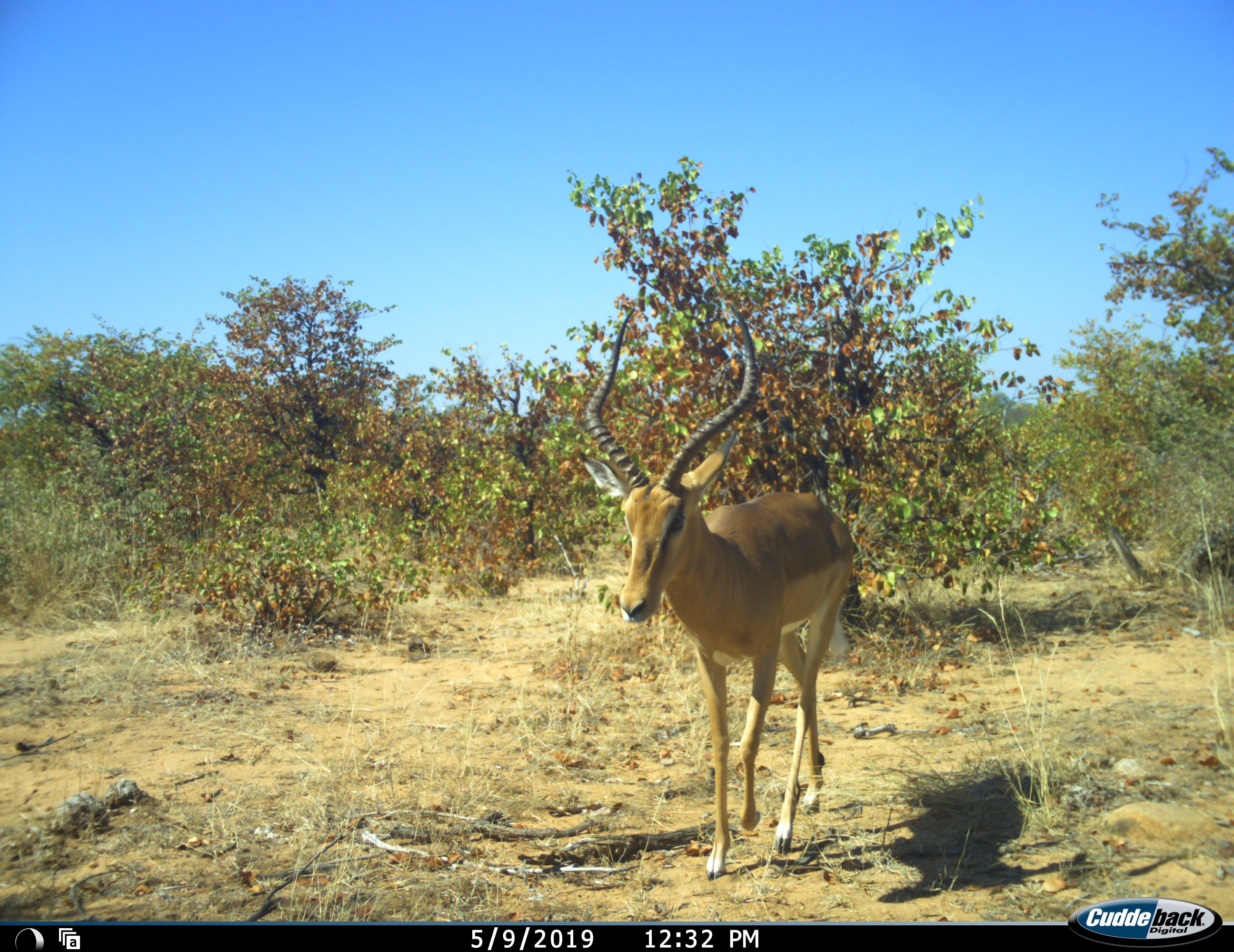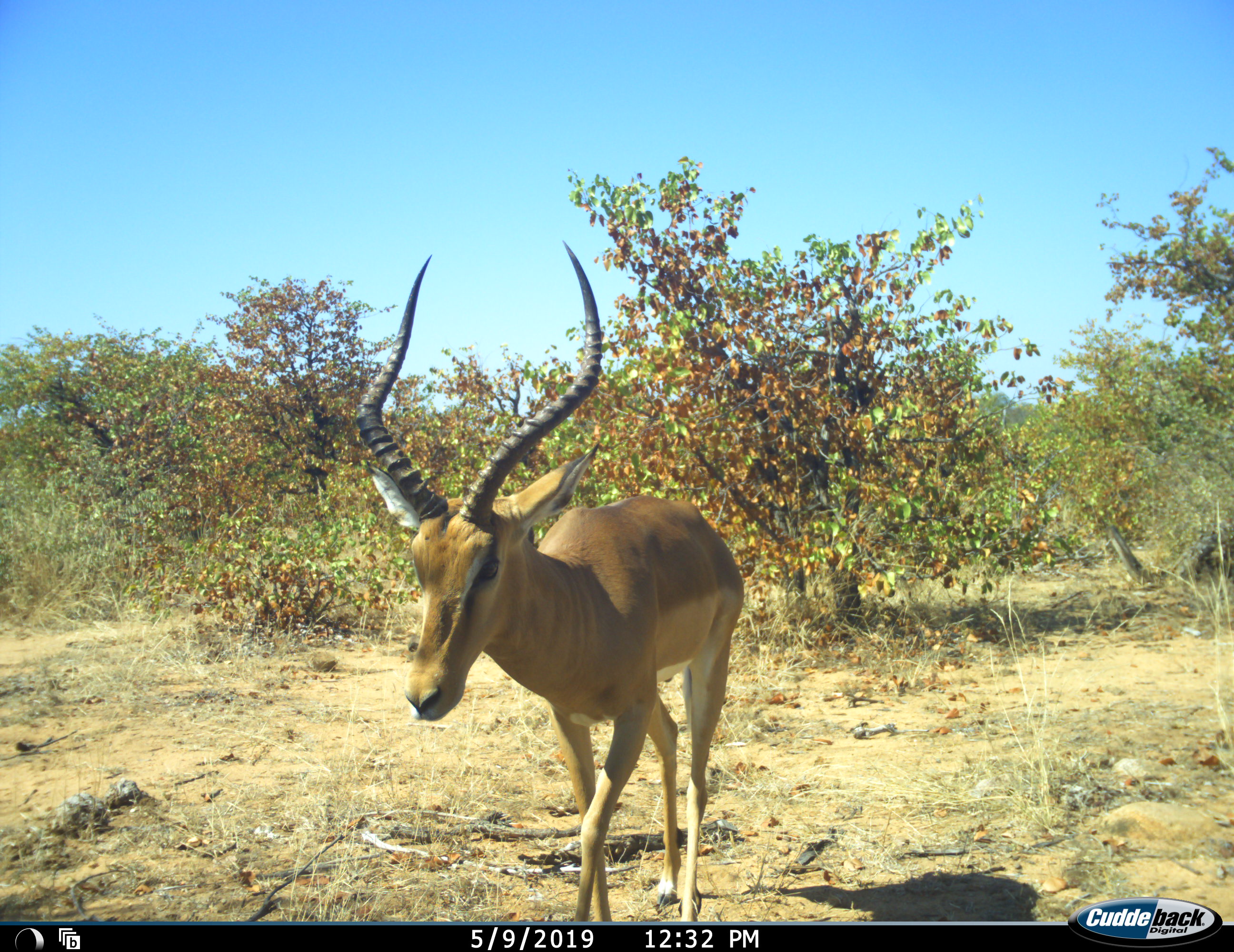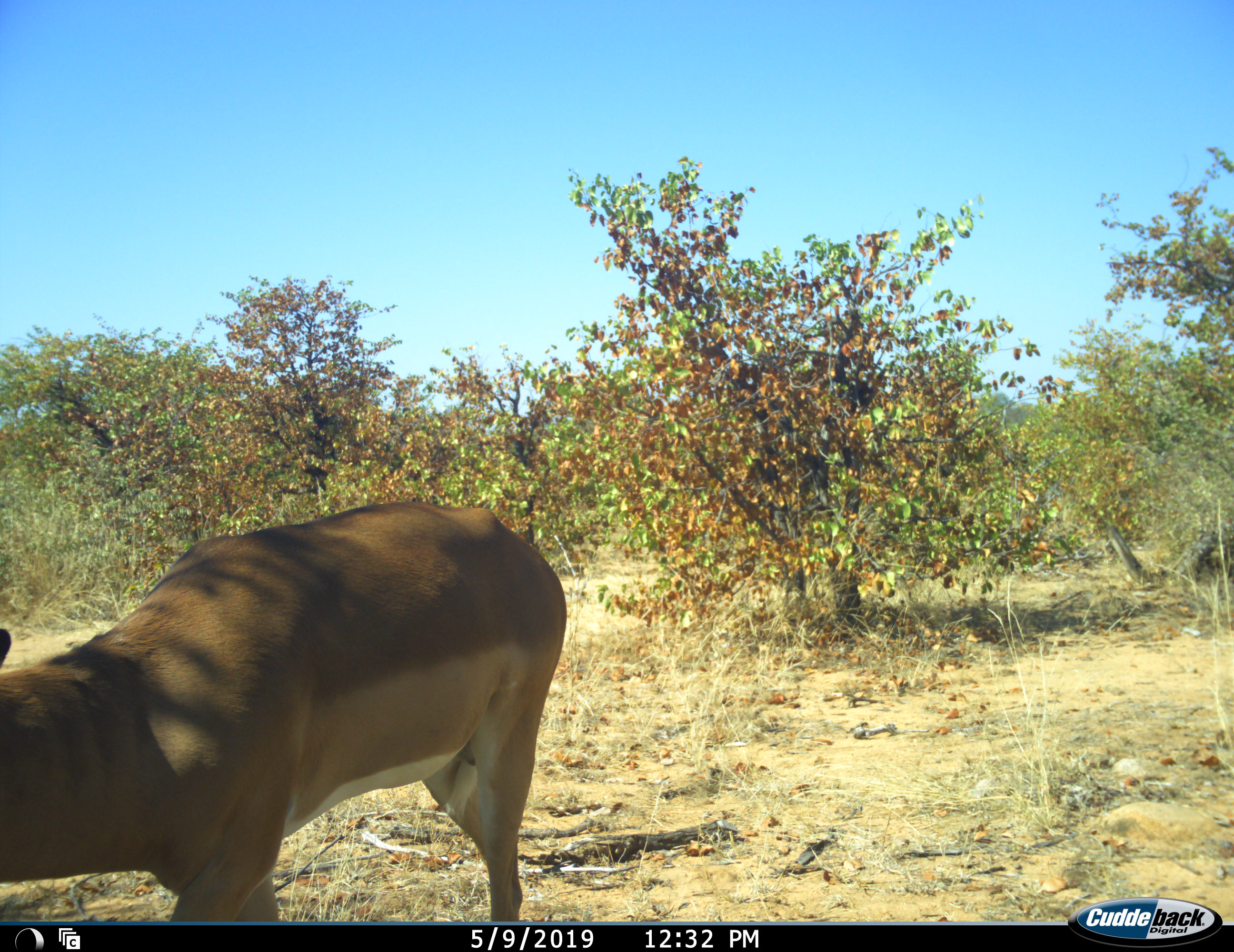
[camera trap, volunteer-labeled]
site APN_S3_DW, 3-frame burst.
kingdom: Animalia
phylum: Chordata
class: Mammalia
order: Artiodactyla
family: Bovidae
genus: Aepyceros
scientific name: Aepyceros melampus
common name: impala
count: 1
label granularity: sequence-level